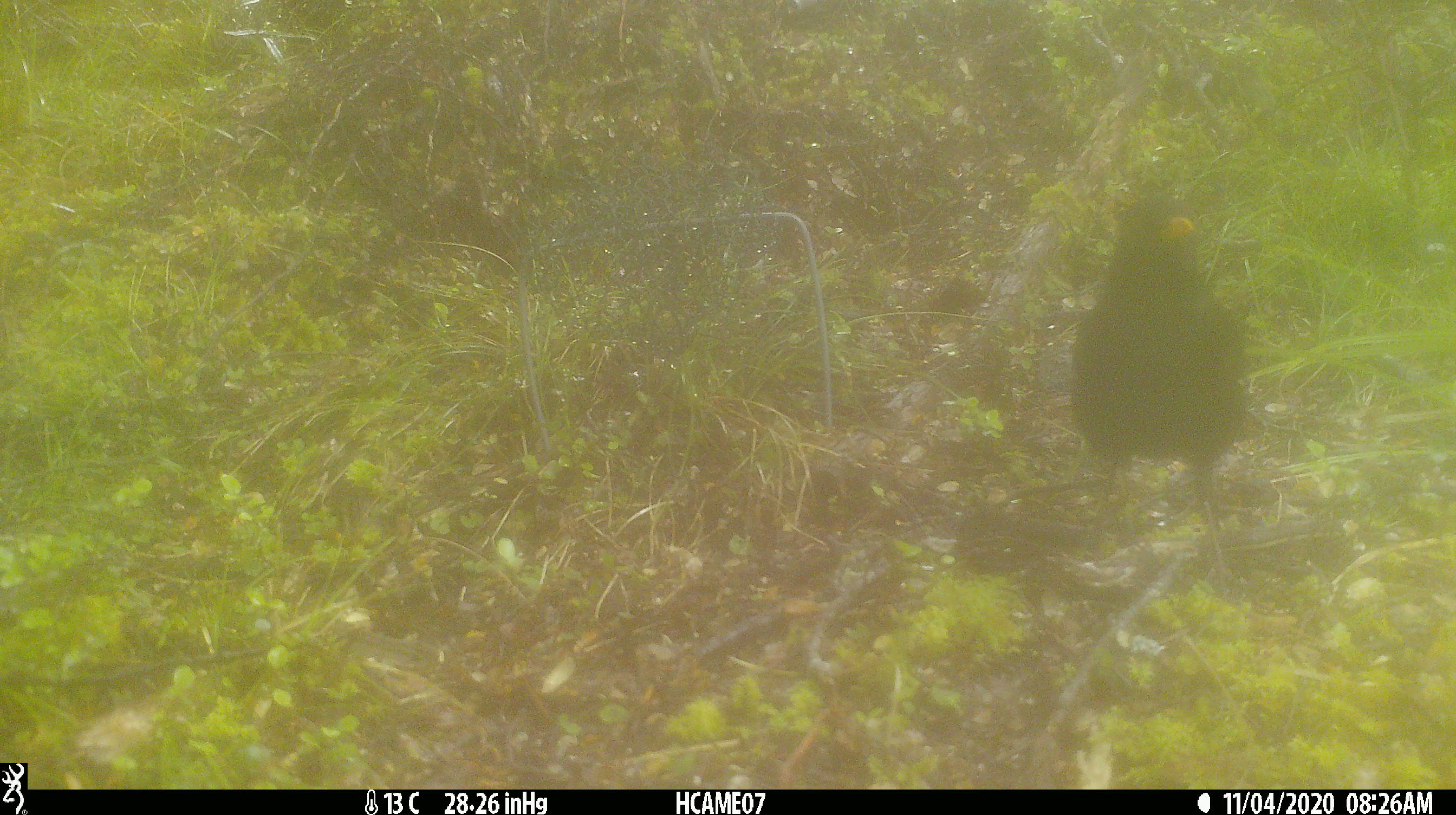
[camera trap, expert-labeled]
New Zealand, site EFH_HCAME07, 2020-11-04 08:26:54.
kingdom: Animalia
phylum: Chordata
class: Aves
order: Passeriformes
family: Turdidae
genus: Turdus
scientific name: Turdus merula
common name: eurasian blackbird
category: blackbird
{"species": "blackbird (eurasian blackbird) (Turdus merula)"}